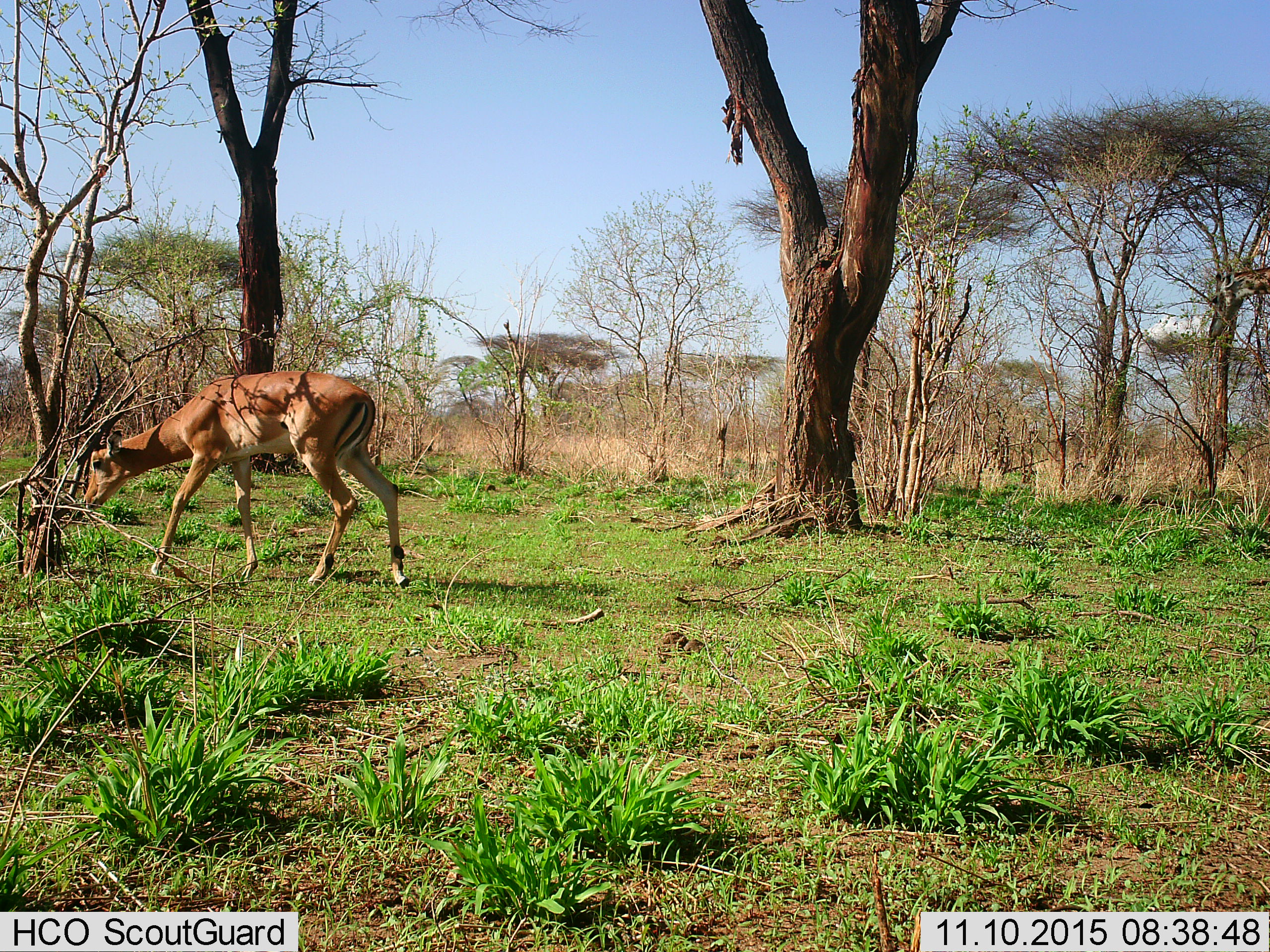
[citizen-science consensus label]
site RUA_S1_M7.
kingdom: Animalia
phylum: Chordata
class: Mammalia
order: Artiodactyla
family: Bovidae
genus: Aepyceros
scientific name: Aepyceros melampus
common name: impala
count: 1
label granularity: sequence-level